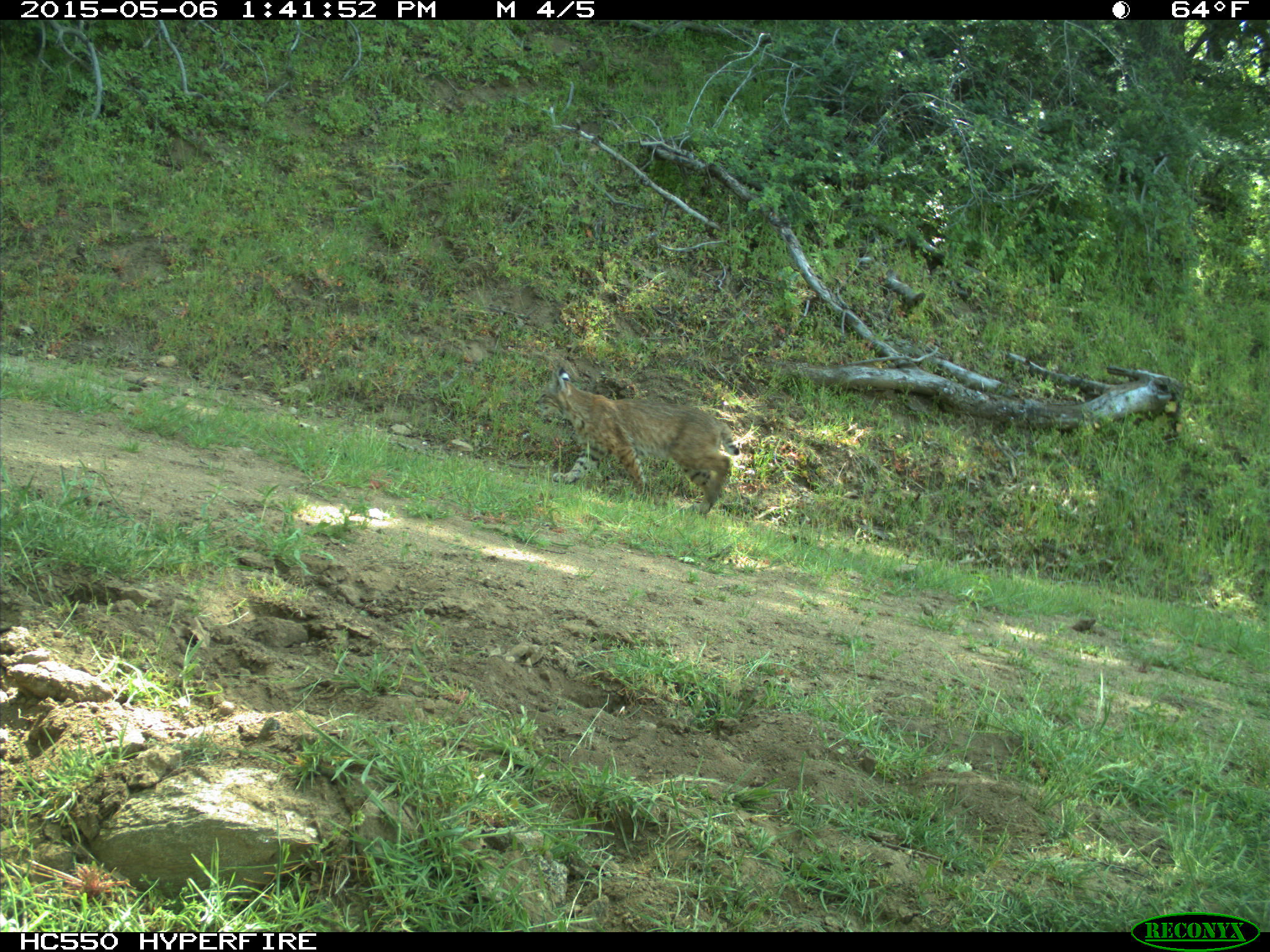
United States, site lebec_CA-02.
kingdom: Animalia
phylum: Chordata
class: Mammalia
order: Carnivora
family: Felidae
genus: Lynx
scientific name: Lynx rufus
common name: bobcat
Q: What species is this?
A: Lynx rufus (bobcat).